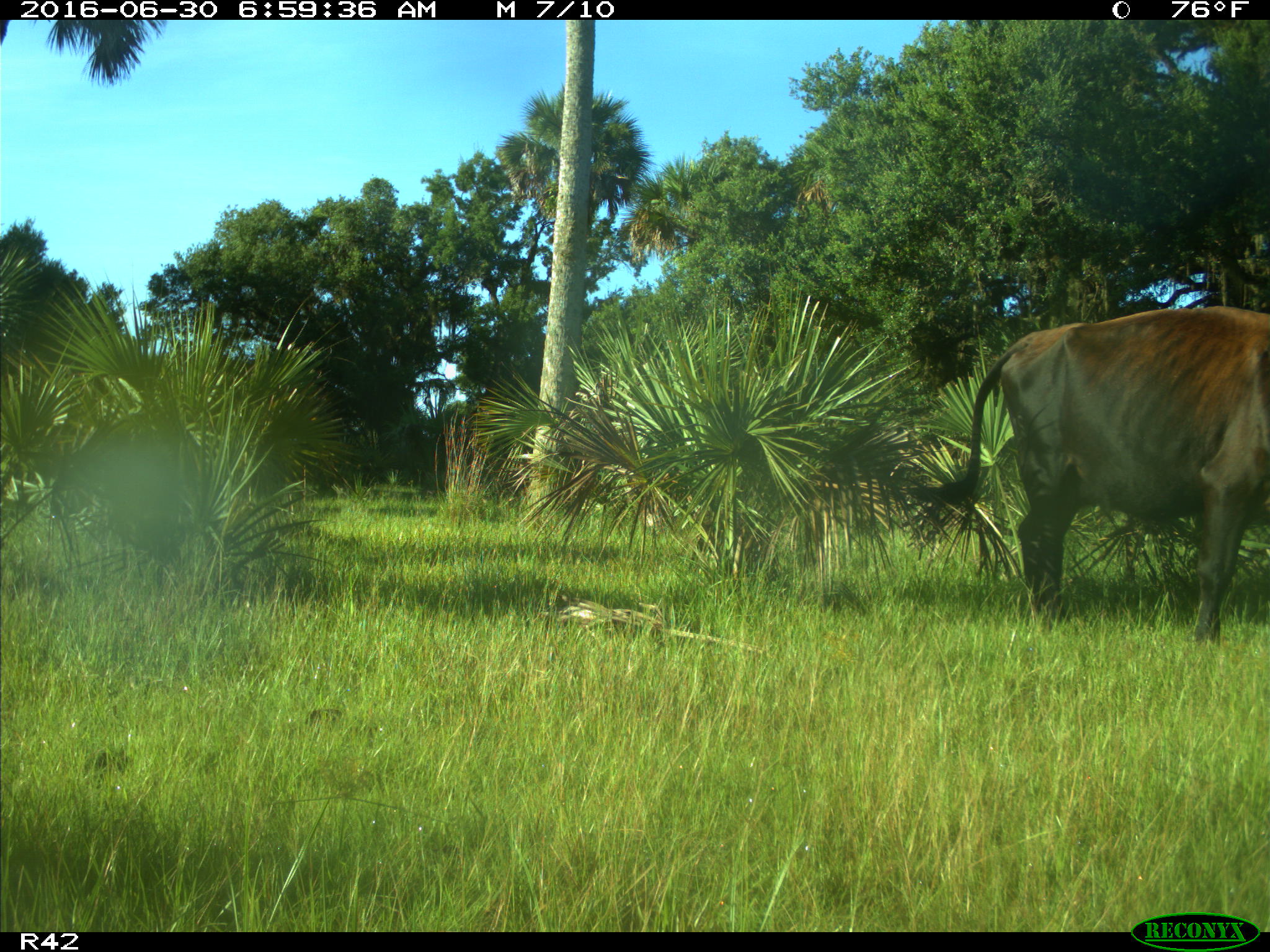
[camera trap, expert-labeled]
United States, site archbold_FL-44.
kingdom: Animalia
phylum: Chordata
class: Mammalia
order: Artiodactyla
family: Bovidae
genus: Bos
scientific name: Bos taurus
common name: domestic cow